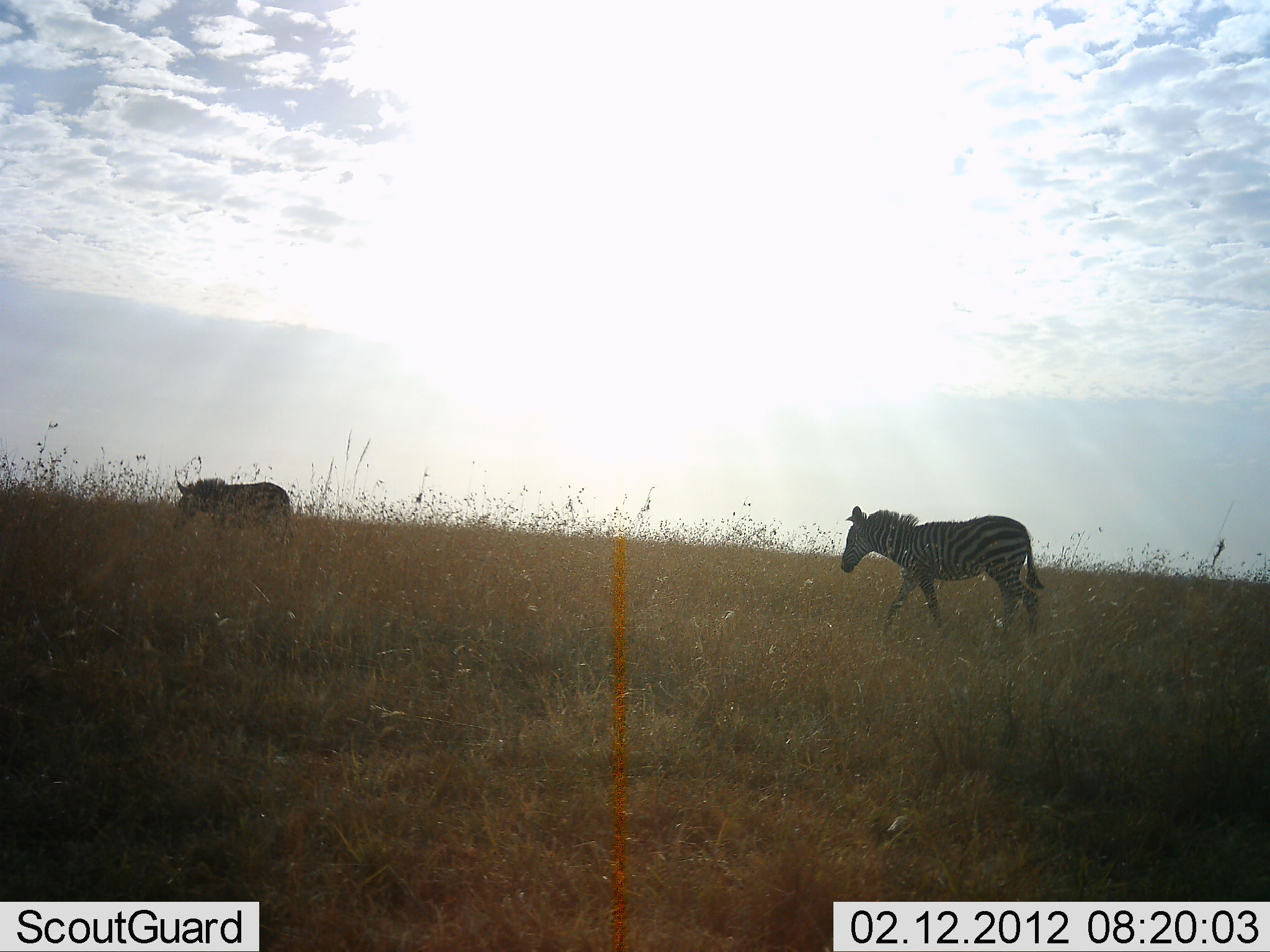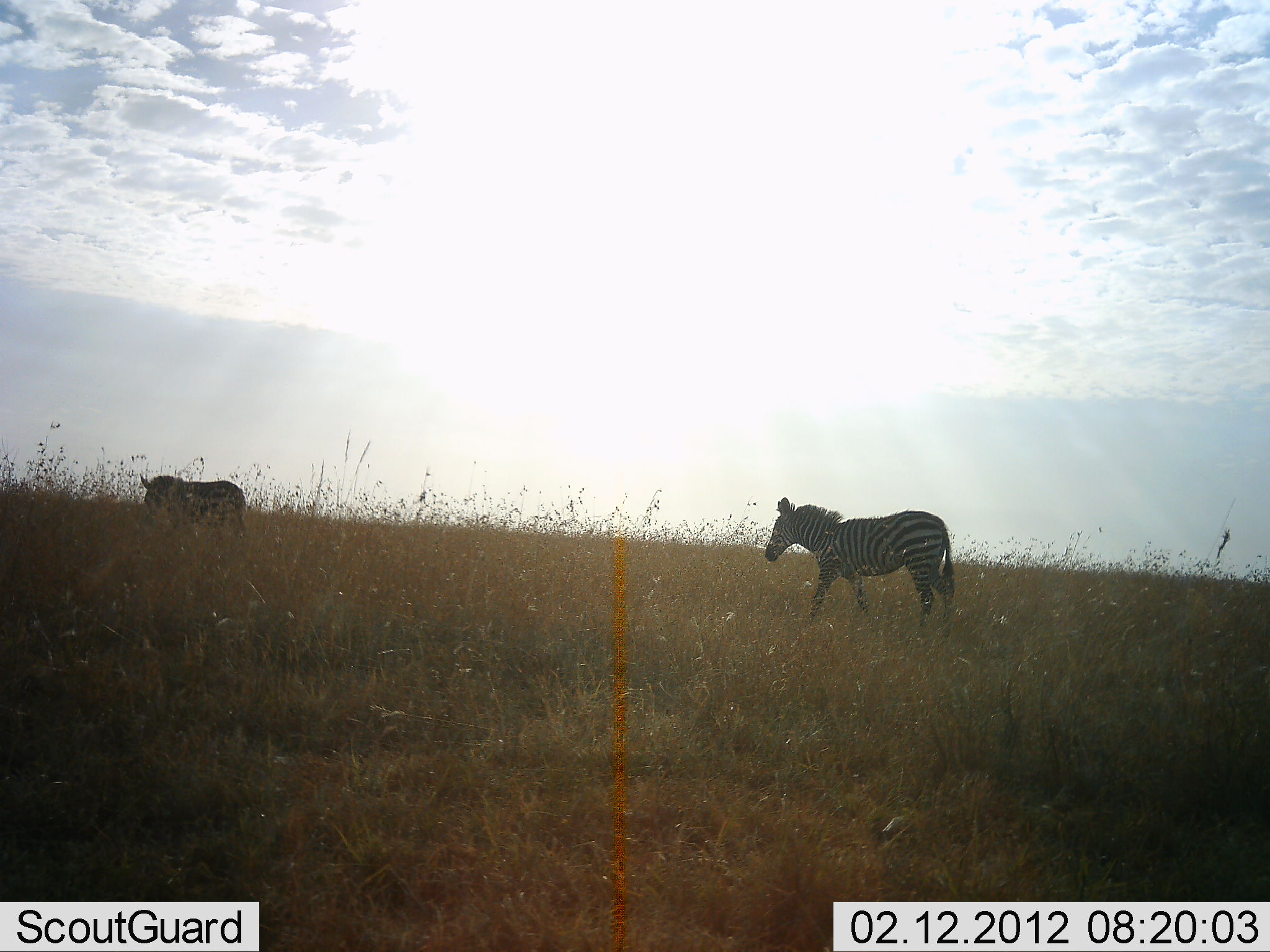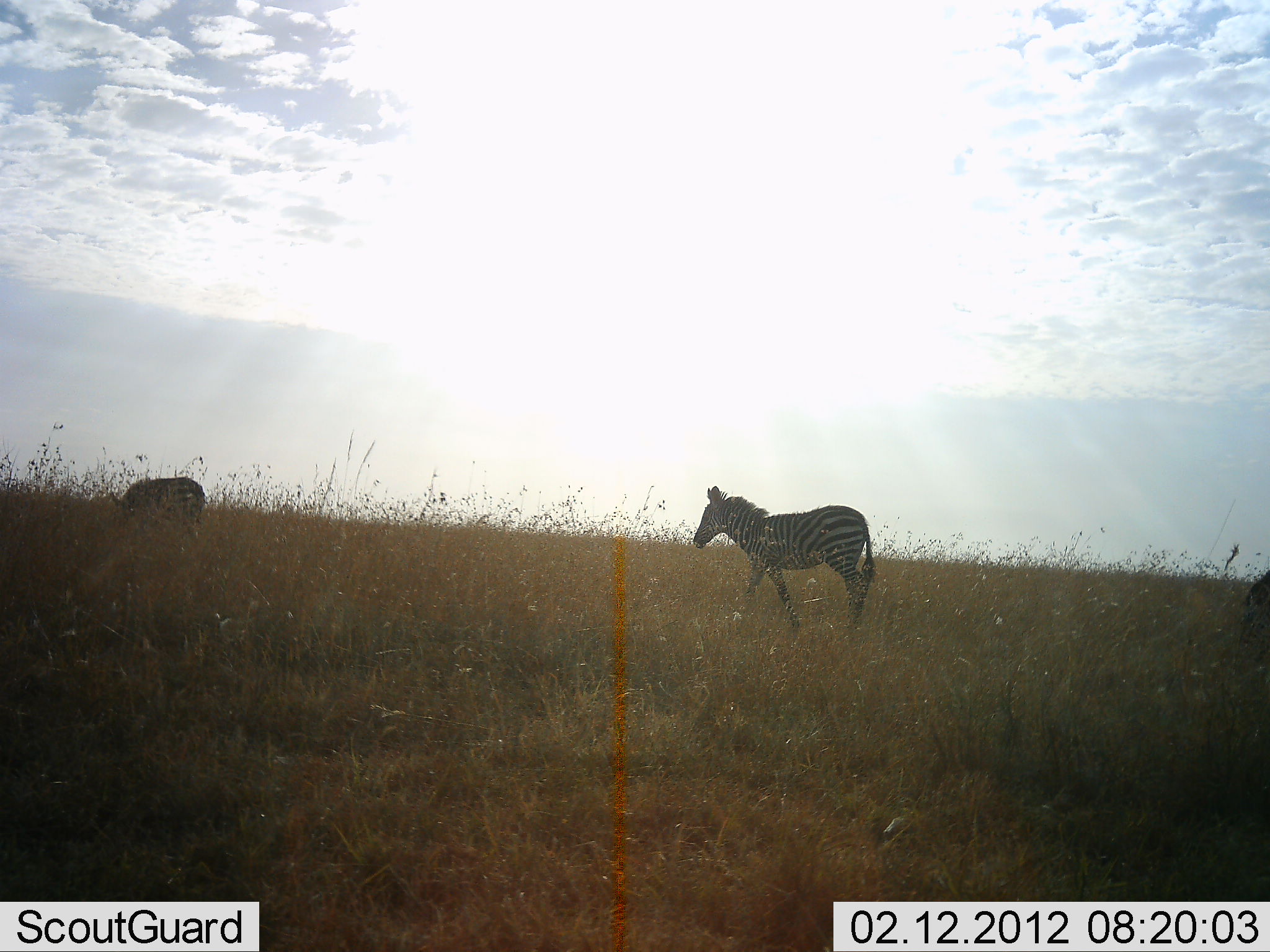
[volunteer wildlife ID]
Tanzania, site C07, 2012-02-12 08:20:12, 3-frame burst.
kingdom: Animalia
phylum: Chordata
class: Mammalia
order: Perissodactyla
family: Equidae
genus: Equus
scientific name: Equus quagga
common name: plains zebra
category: zebra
Zebra (plains zebra) (Equus quagga), count 2. Behavior (volunteer vote fractions): standing 3%, resting 0%, moving 100%, interacting 0%. Young present (vote fraction): 0%. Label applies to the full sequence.